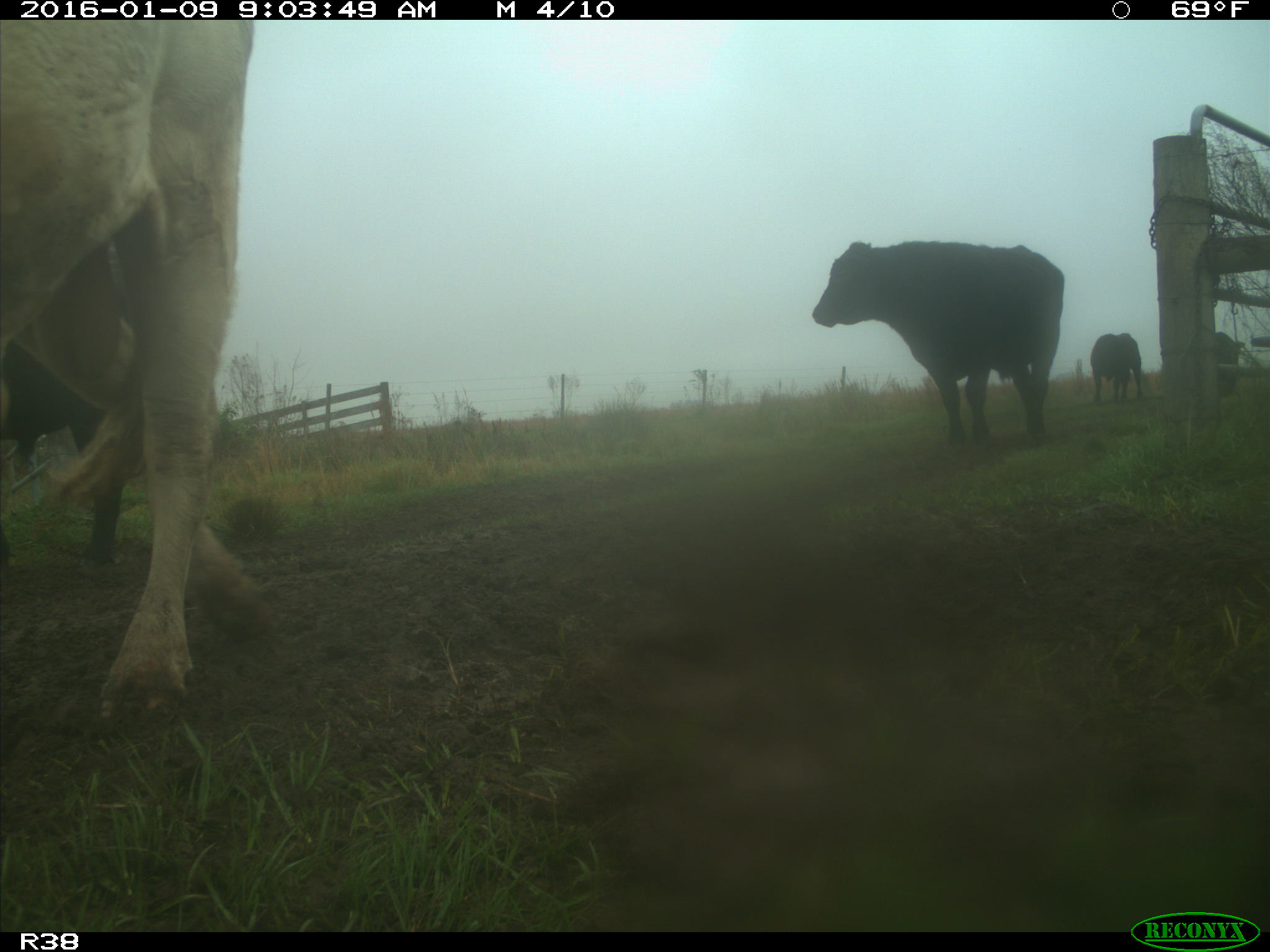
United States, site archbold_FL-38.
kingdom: Animalia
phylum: Chordata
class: Mammalia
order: Artiodactyla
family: Bovidae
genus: Bos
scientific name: Bos taurus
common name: domestic cow